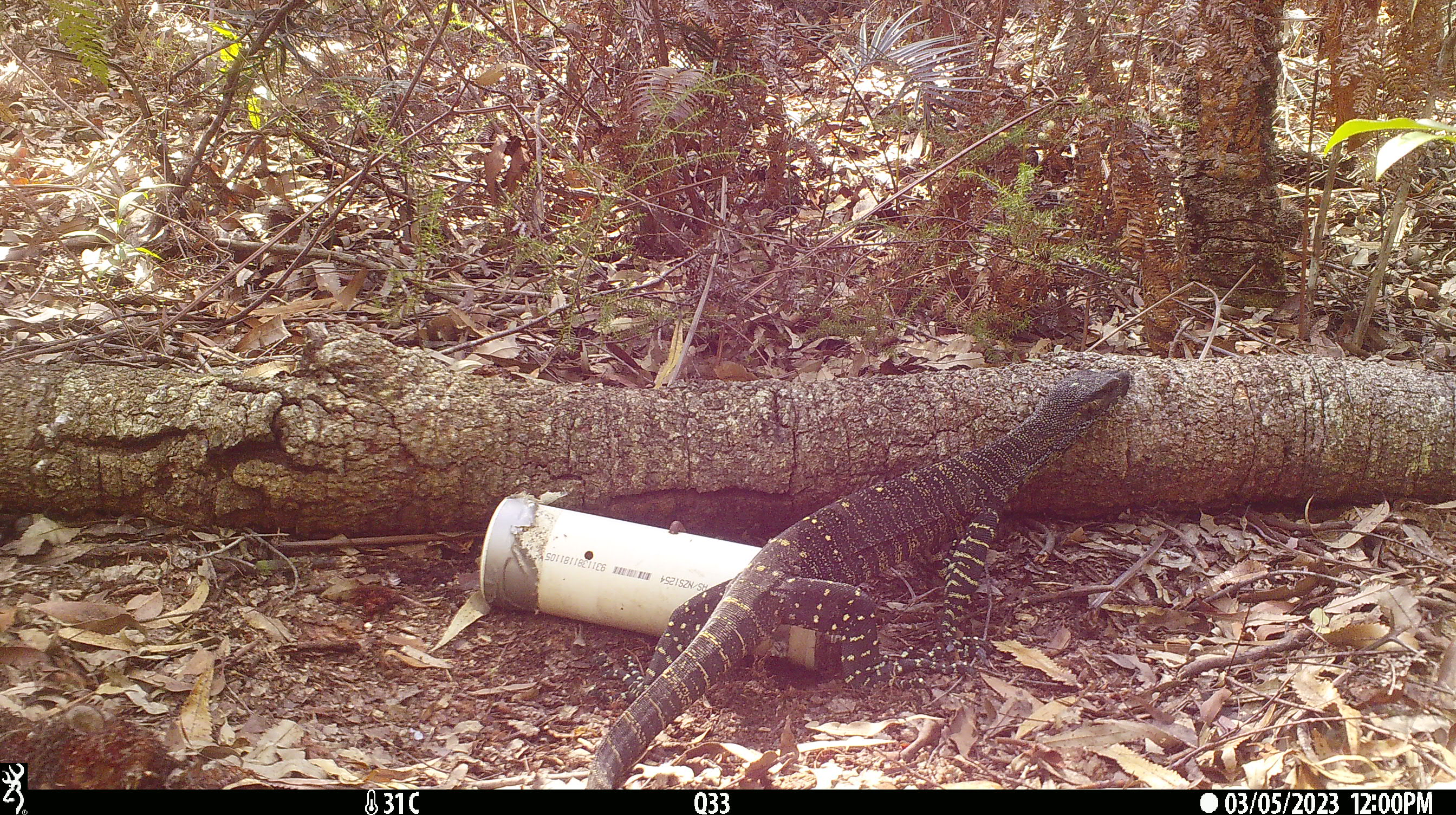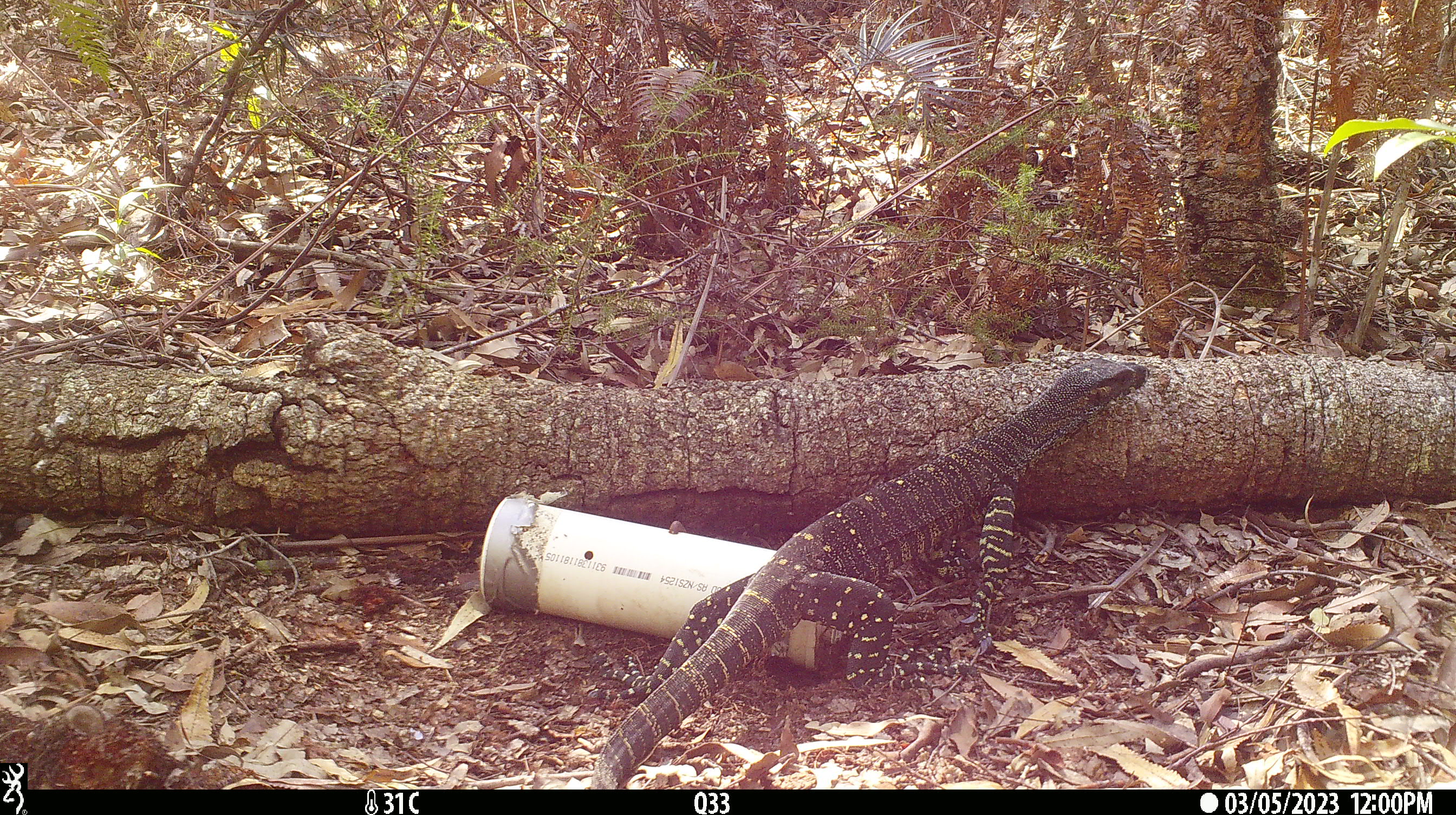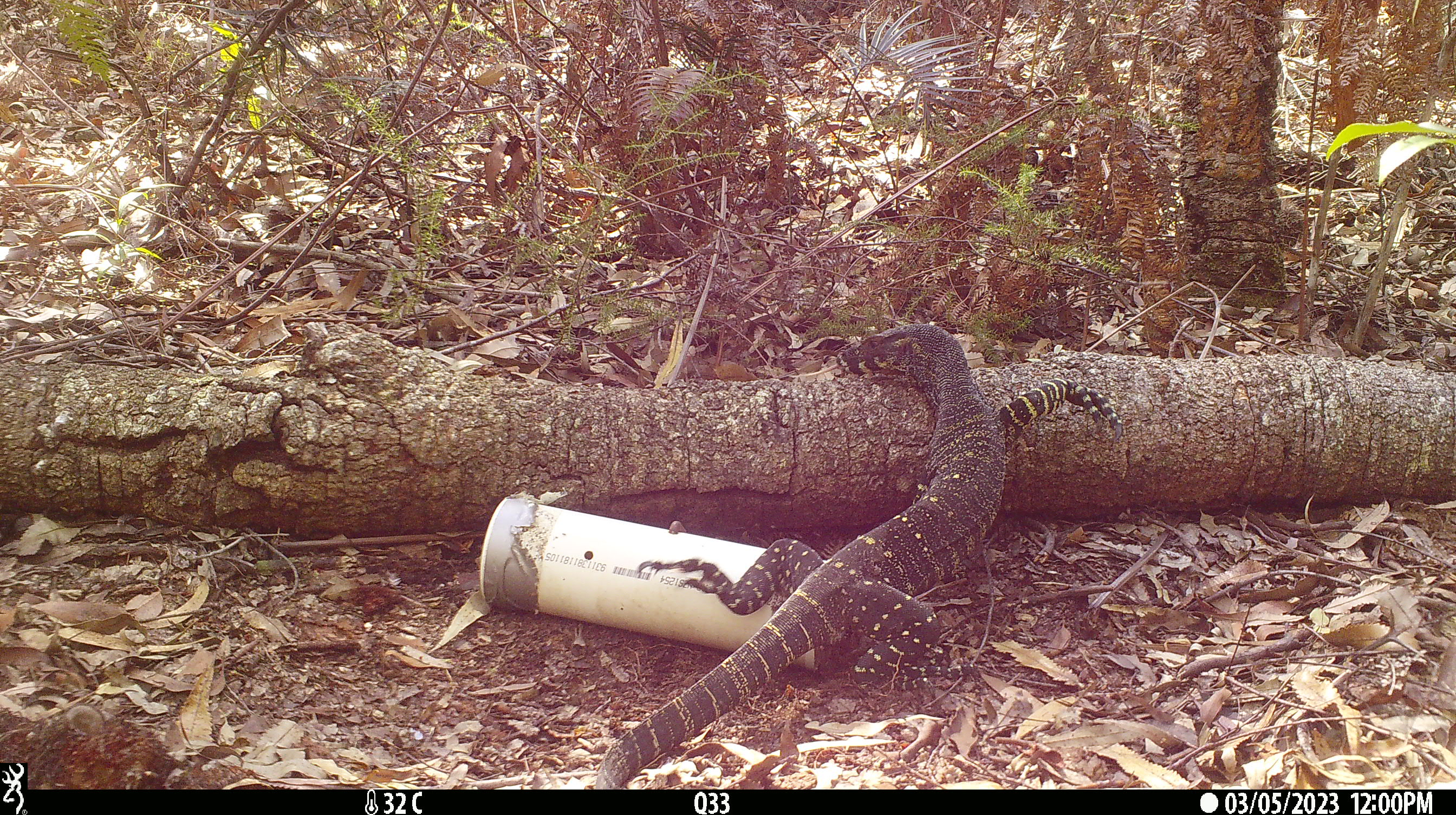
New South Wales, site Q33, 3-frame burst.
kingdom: Animalia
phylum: Chordata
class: Reptilia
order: Squamata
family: Varanidae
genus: Varanus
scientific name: Varanus varius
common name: lace monitor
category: goanna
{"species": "goanna (lace monitor) (Varanus varius)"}